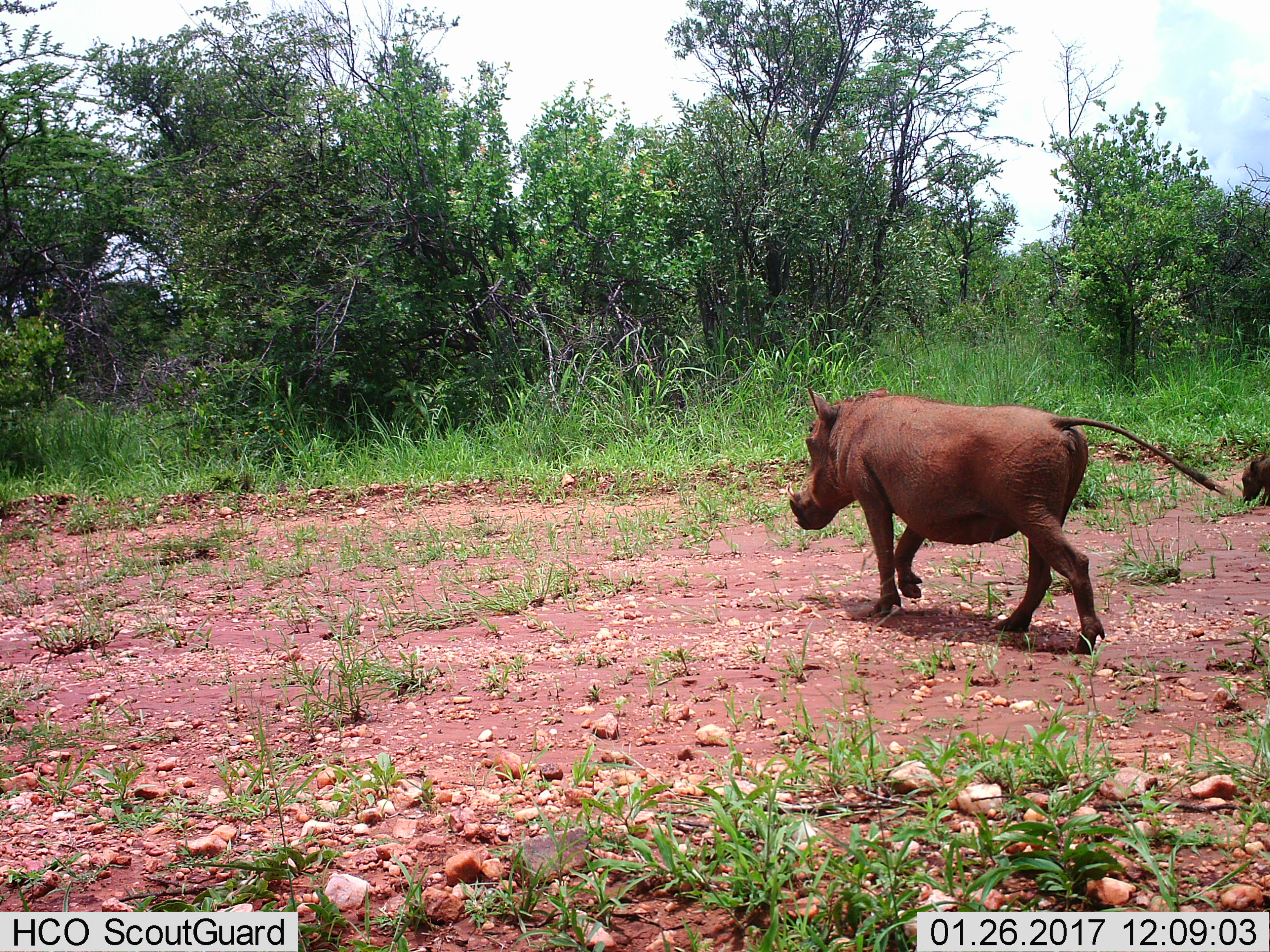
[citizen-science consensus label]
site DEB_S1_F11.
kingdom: Animalia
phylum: Chordata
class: Mammalia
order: Artiodactyla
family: Suidae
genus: Phacochoerus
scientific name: Phacochoerus africanus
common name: warthog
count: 2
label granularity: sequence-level